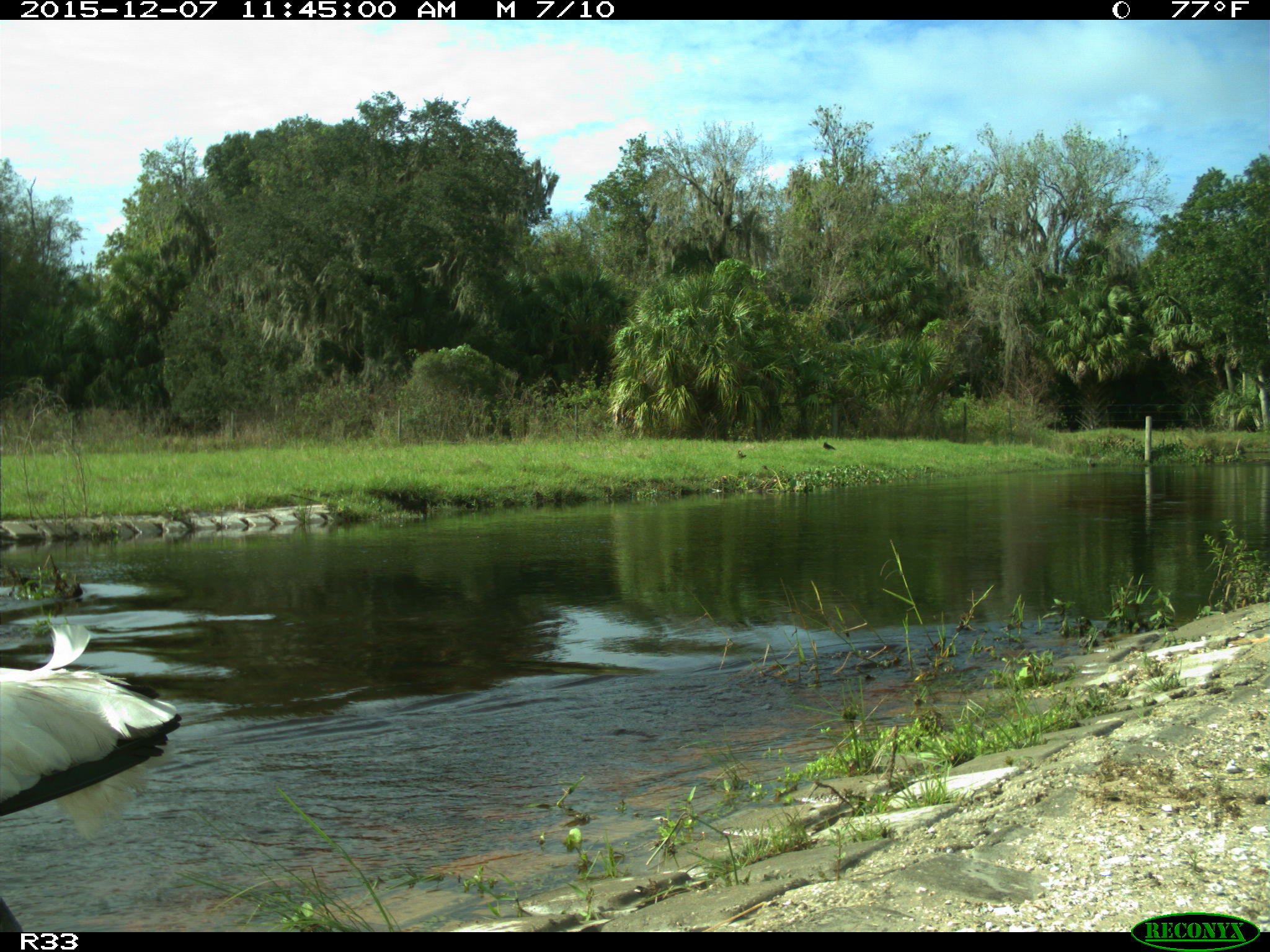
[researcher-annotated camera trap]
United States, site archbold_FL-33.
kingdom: Animalia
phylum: Chordata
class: Aves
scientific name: Aves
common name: birds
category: unidentified bird